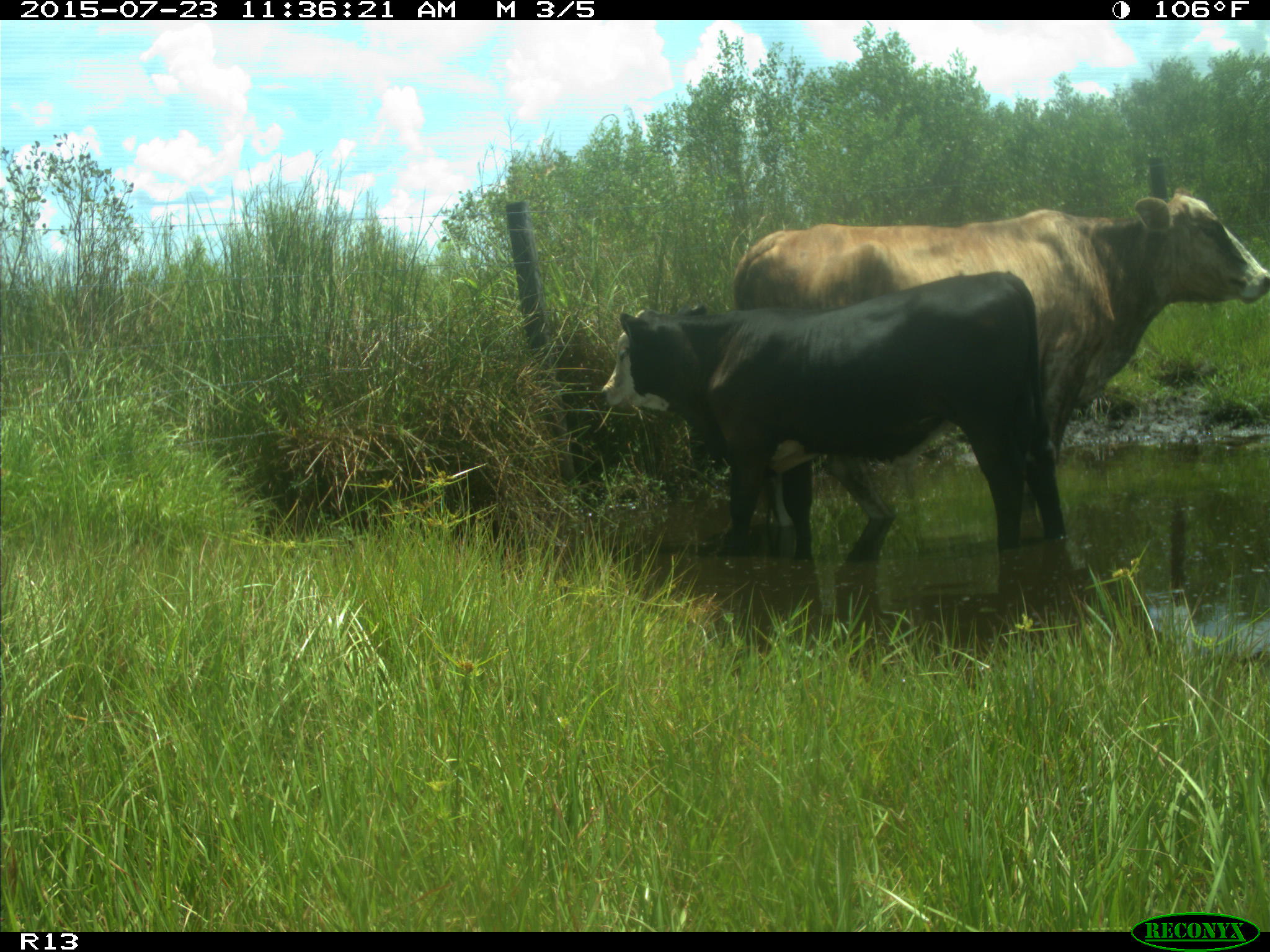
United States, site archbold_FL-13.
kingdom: Animalia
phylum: Chordata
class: Mammalia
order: Artiodactyla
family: Bovidae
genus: Bos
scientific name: Bos taurus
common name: domestic cow